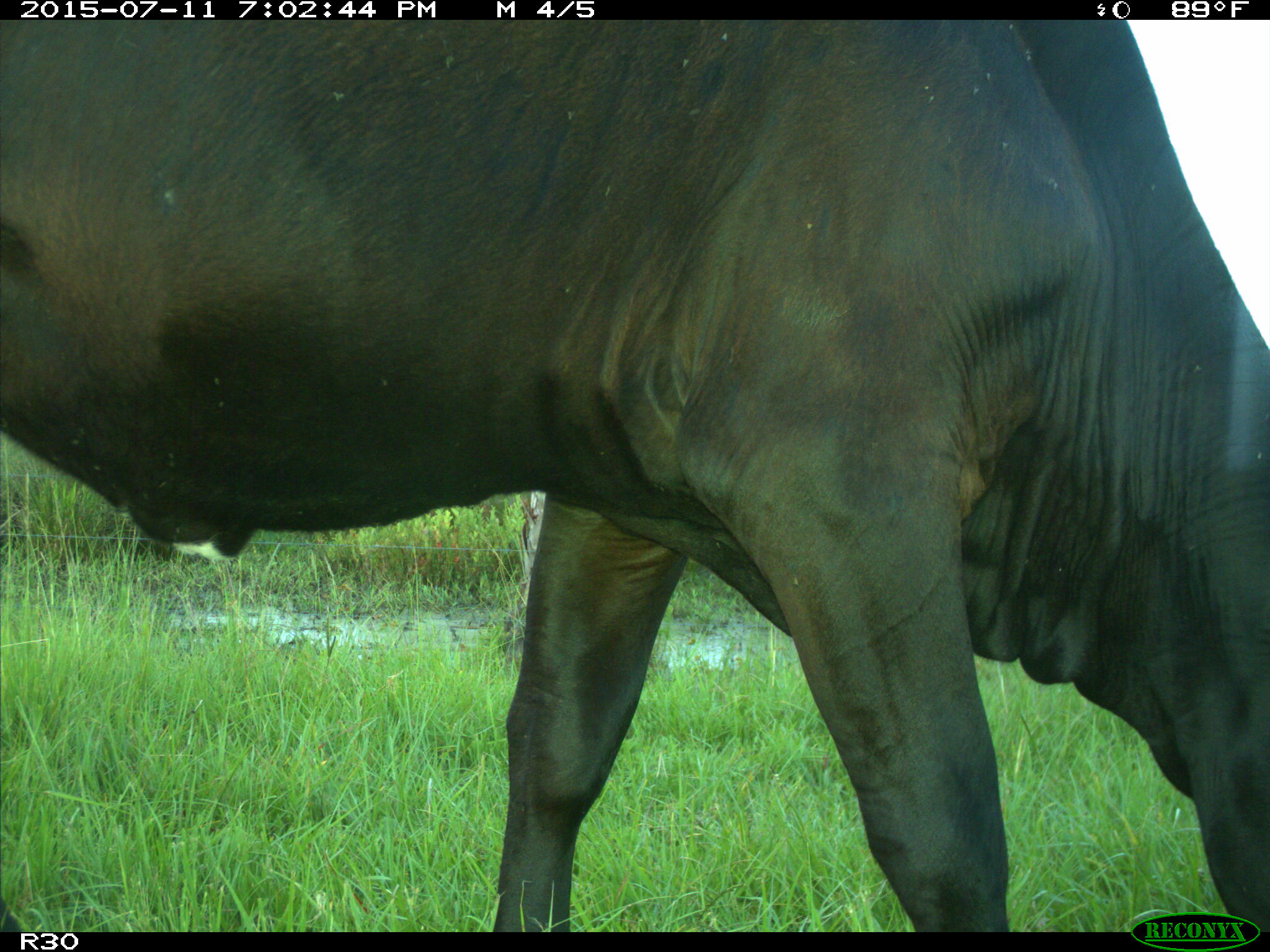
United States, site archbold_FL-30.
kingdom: Animalia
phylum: Chordata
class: Mammalia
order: Artiodactyla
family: Bovidae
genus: Bos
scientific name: Bos taurus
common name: domestic cow